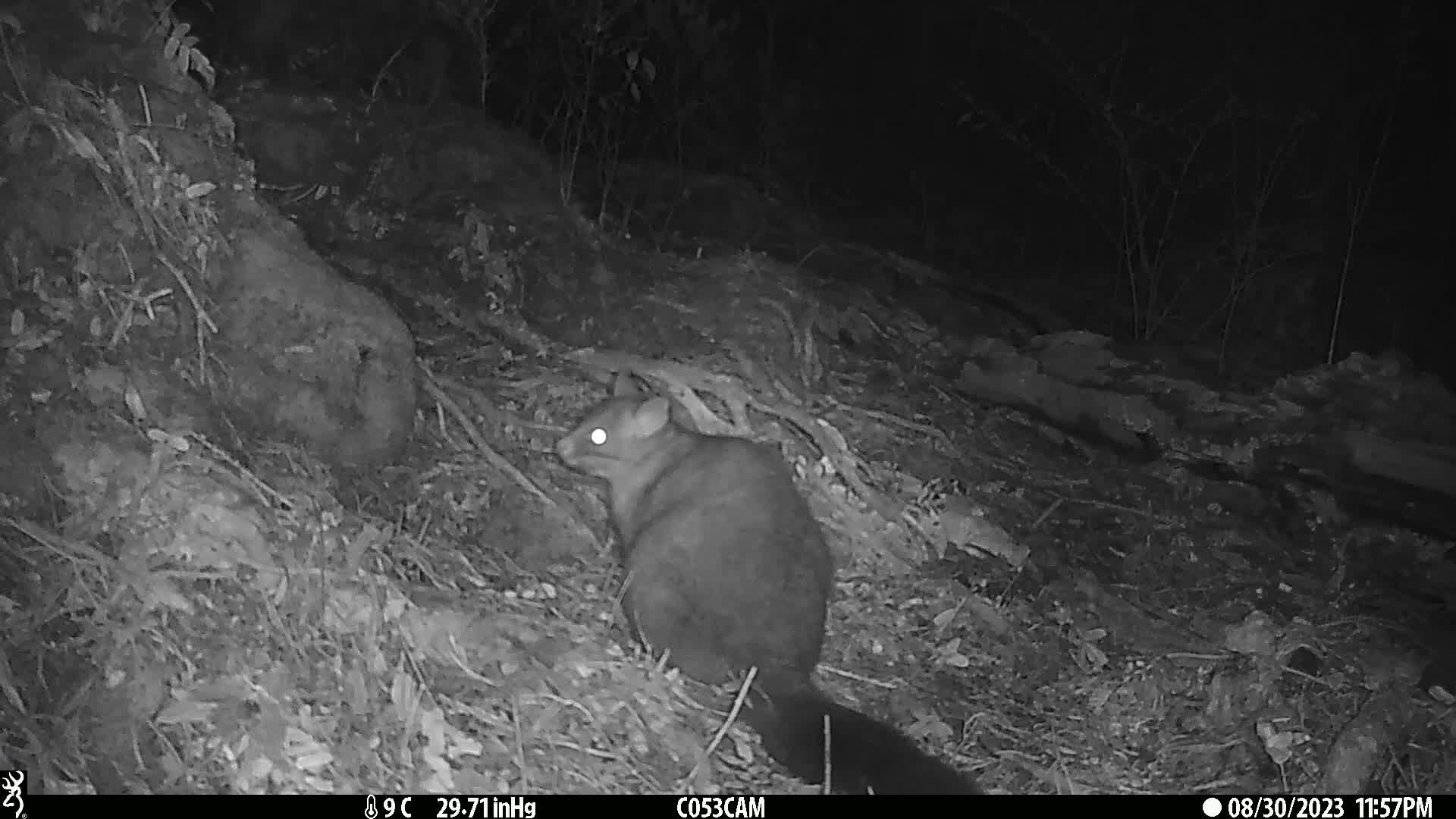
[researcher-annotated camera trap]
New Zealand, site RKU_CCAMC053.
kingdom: Animalia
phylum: Chordata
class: Mammalia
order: Diprotodontia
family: Phalangeridae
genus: Trichosurus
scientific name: Trichosurus vulpecula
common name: common brushtail possum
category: possum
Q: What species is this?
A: Possum (common brushtail possum) (Trichosurus vulpecula).